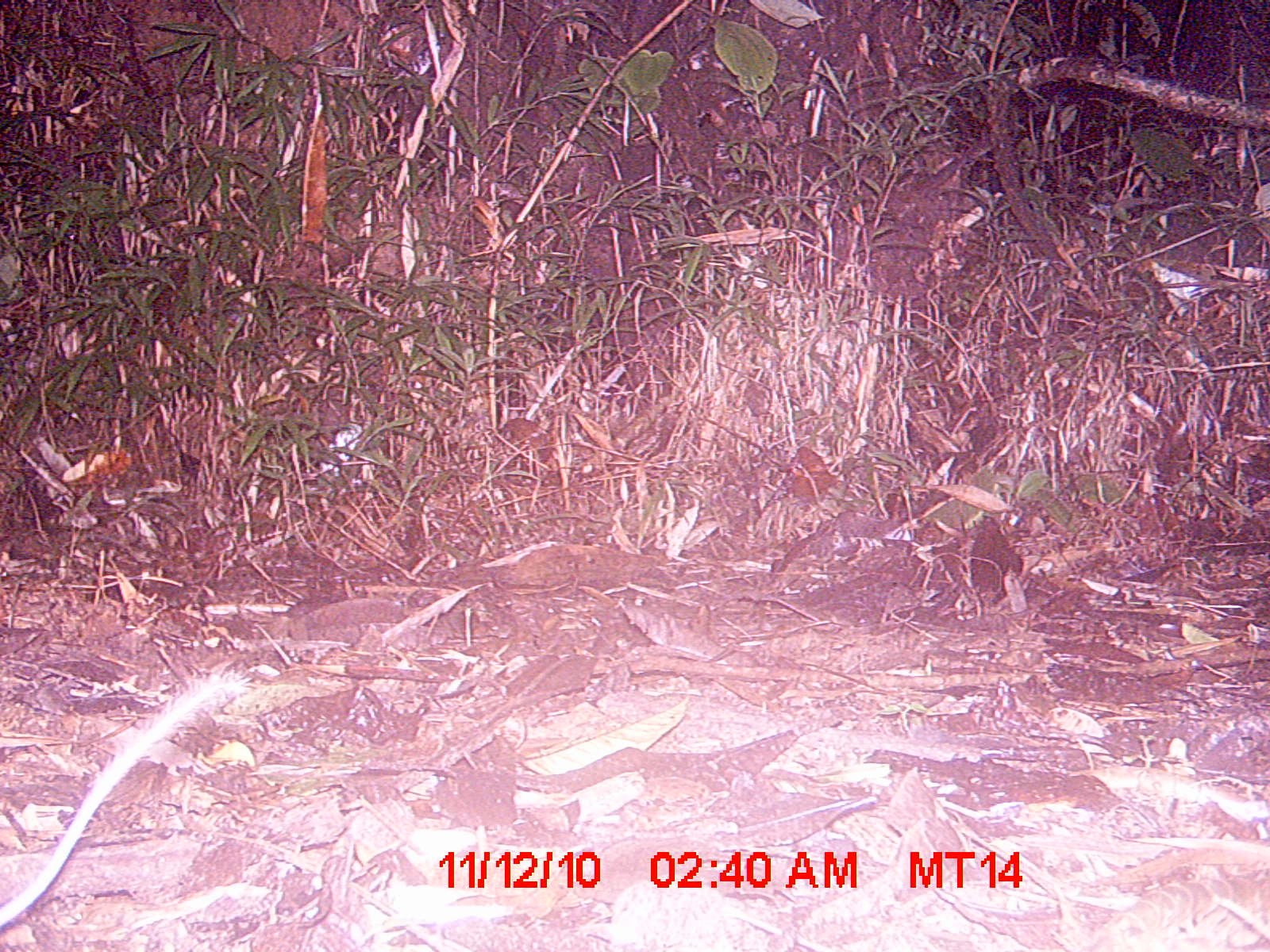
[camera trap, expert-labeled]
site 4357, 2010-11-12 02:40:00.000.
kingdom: Animalia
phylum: Chordata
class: Mammalia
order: Rodentia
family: Muridae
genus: Rattus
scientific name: Rattus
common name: rodent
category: unknown rat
Unknown rat (rodent) (Rattus), count 1.